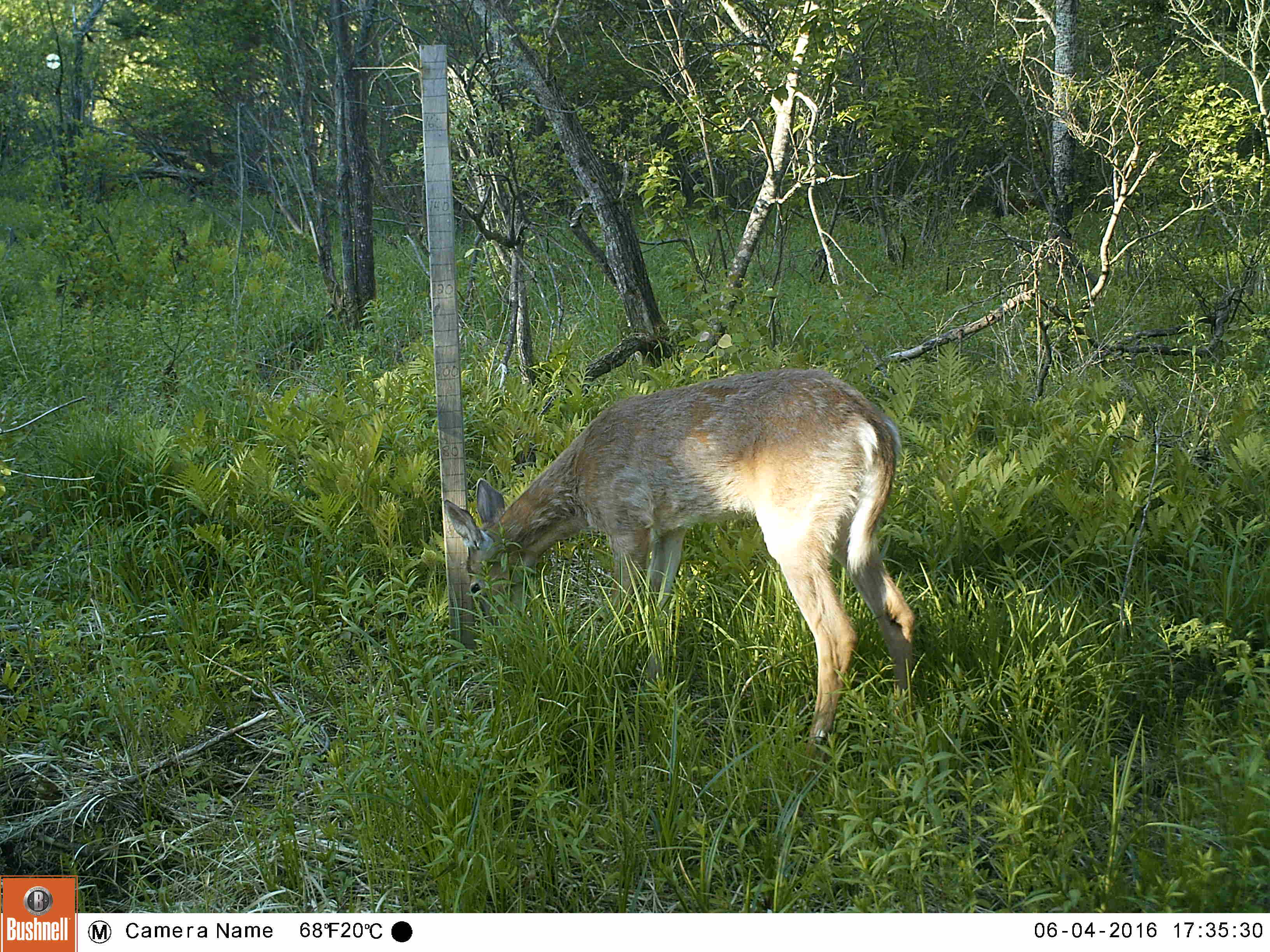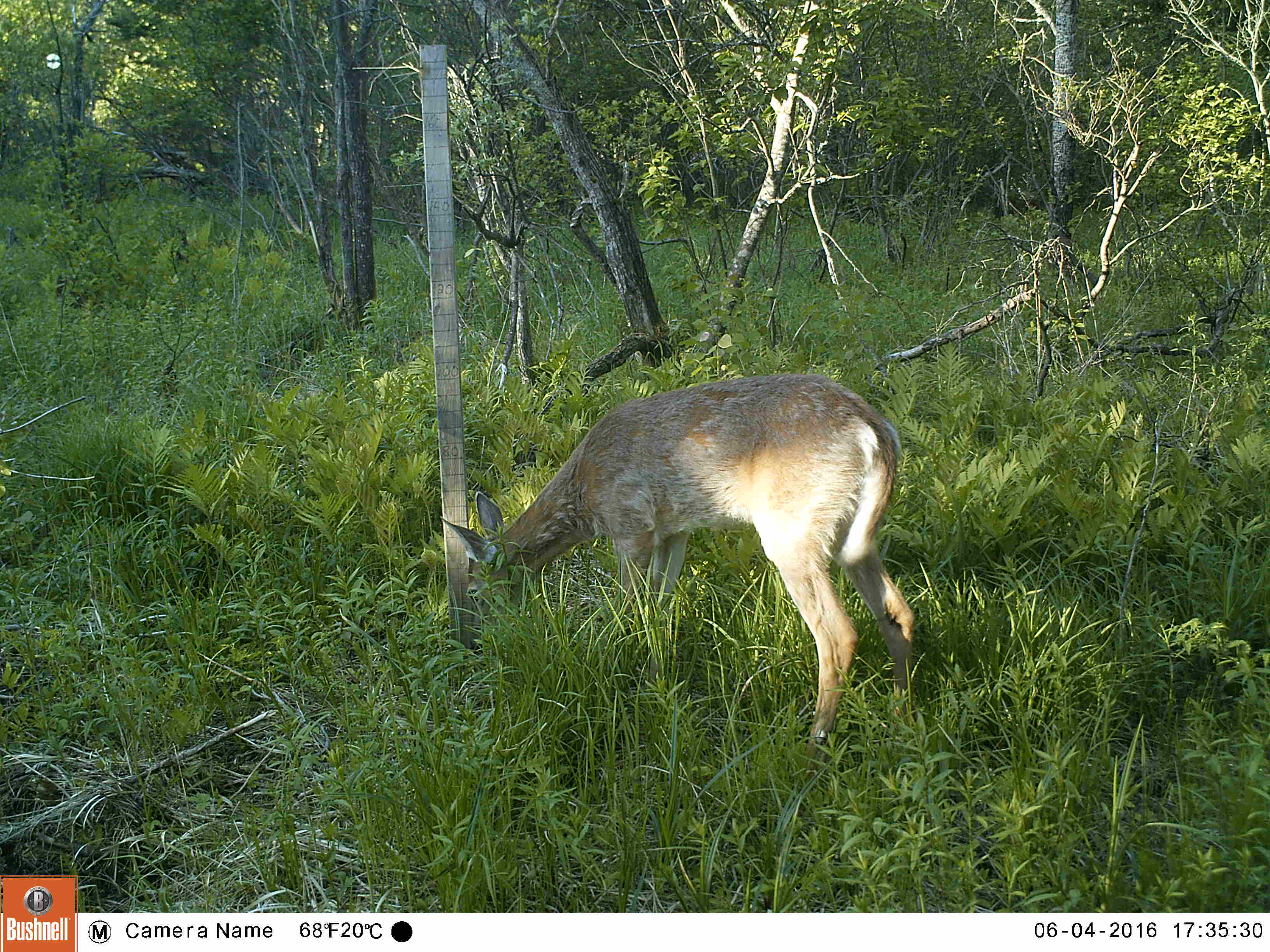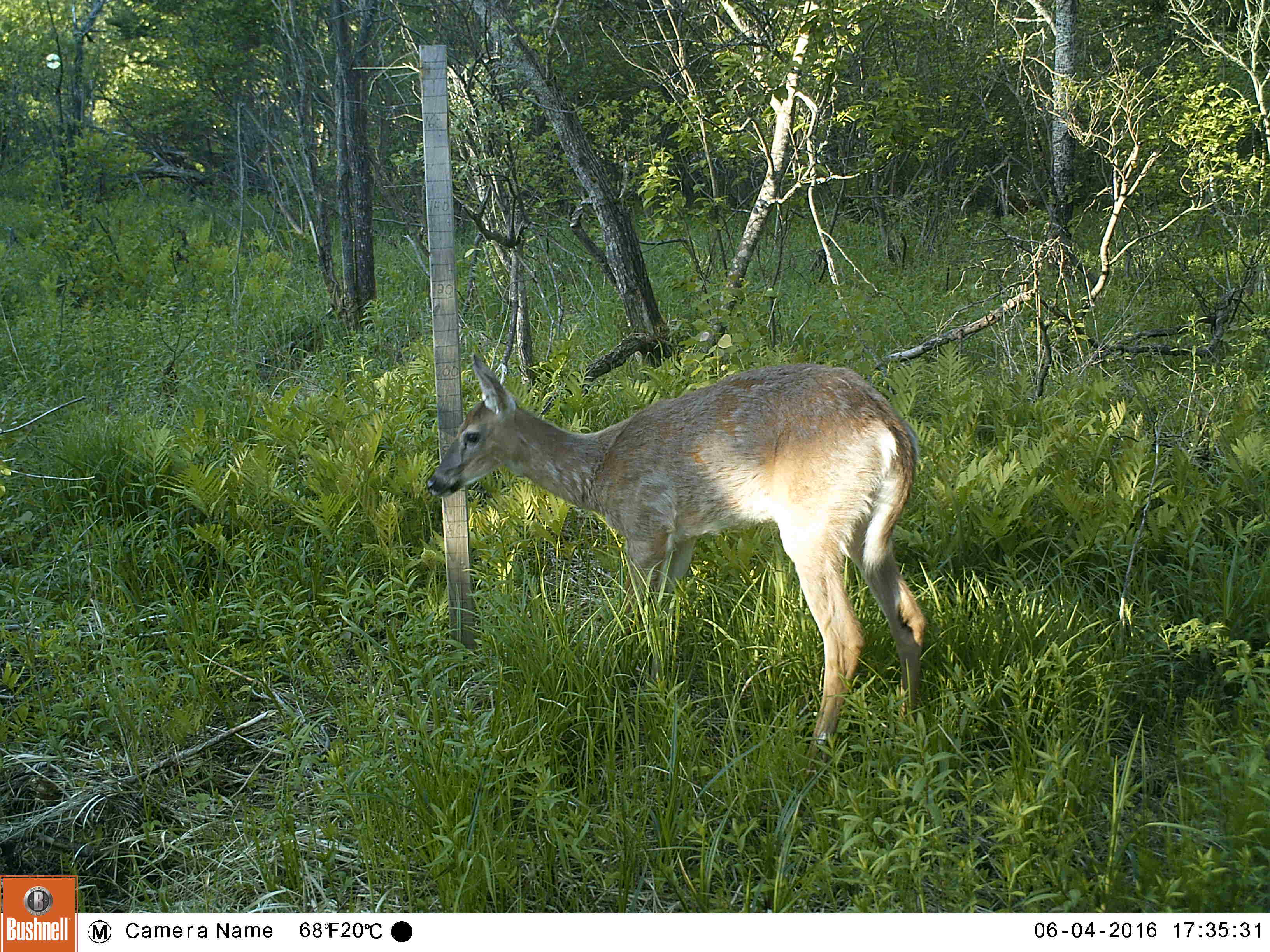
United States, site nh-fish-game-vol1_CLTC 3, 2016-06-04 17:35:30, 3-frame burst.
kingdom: Animalia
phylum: Chordata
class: Mammalia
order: Artiodactyla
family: Cervidae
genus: Odocoileus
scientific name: Odocoileus virginianus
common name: white-tailed deer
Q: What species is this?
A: White-tailed deer (Odocoileus virginianus).